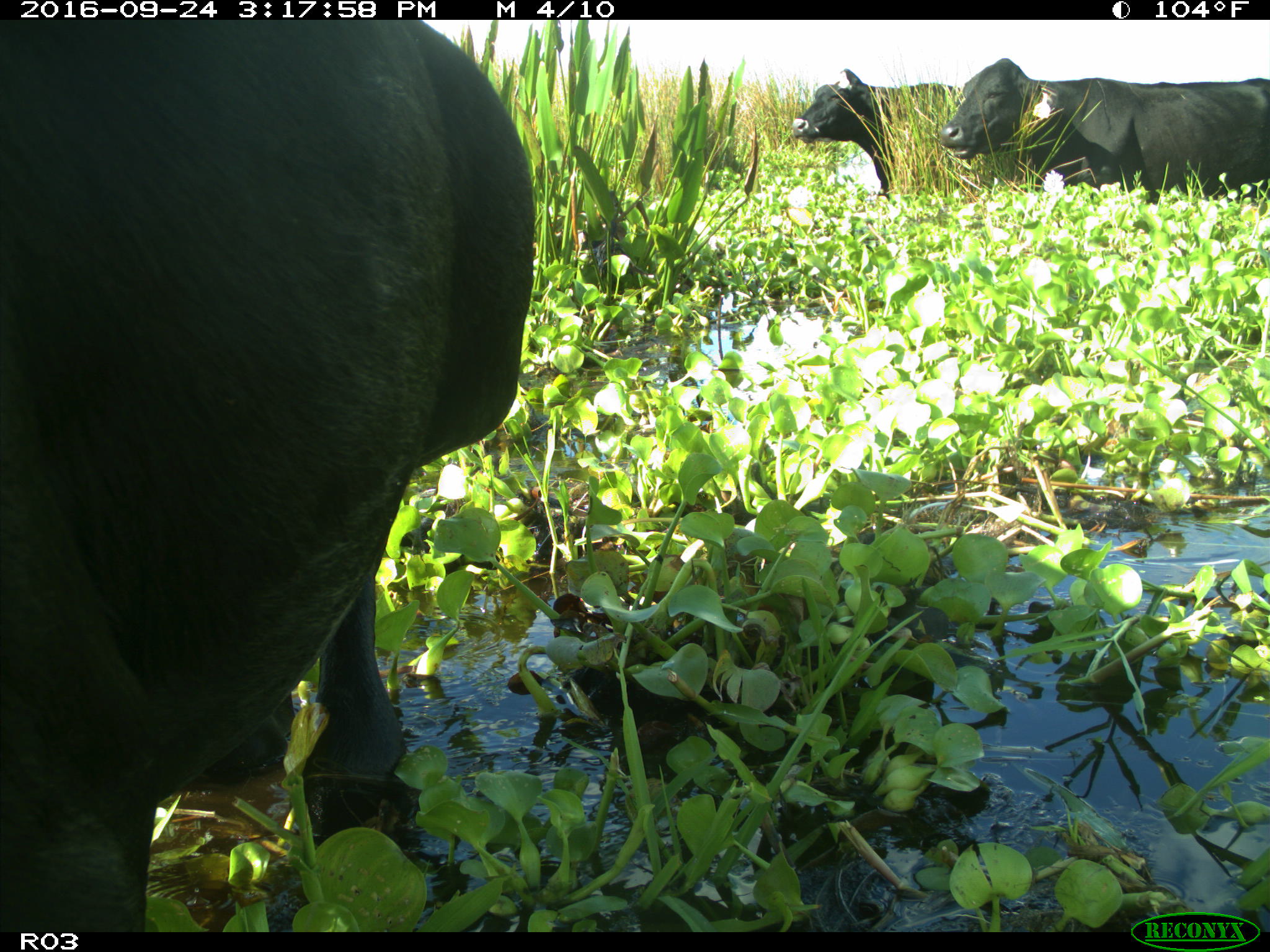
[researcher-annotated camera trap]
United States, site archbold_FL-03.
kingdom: Animalia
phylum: Chordata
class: Mammalia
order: Artiodactyla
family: Bovidae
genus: Bos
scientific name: Bos taurus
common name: domestic cow